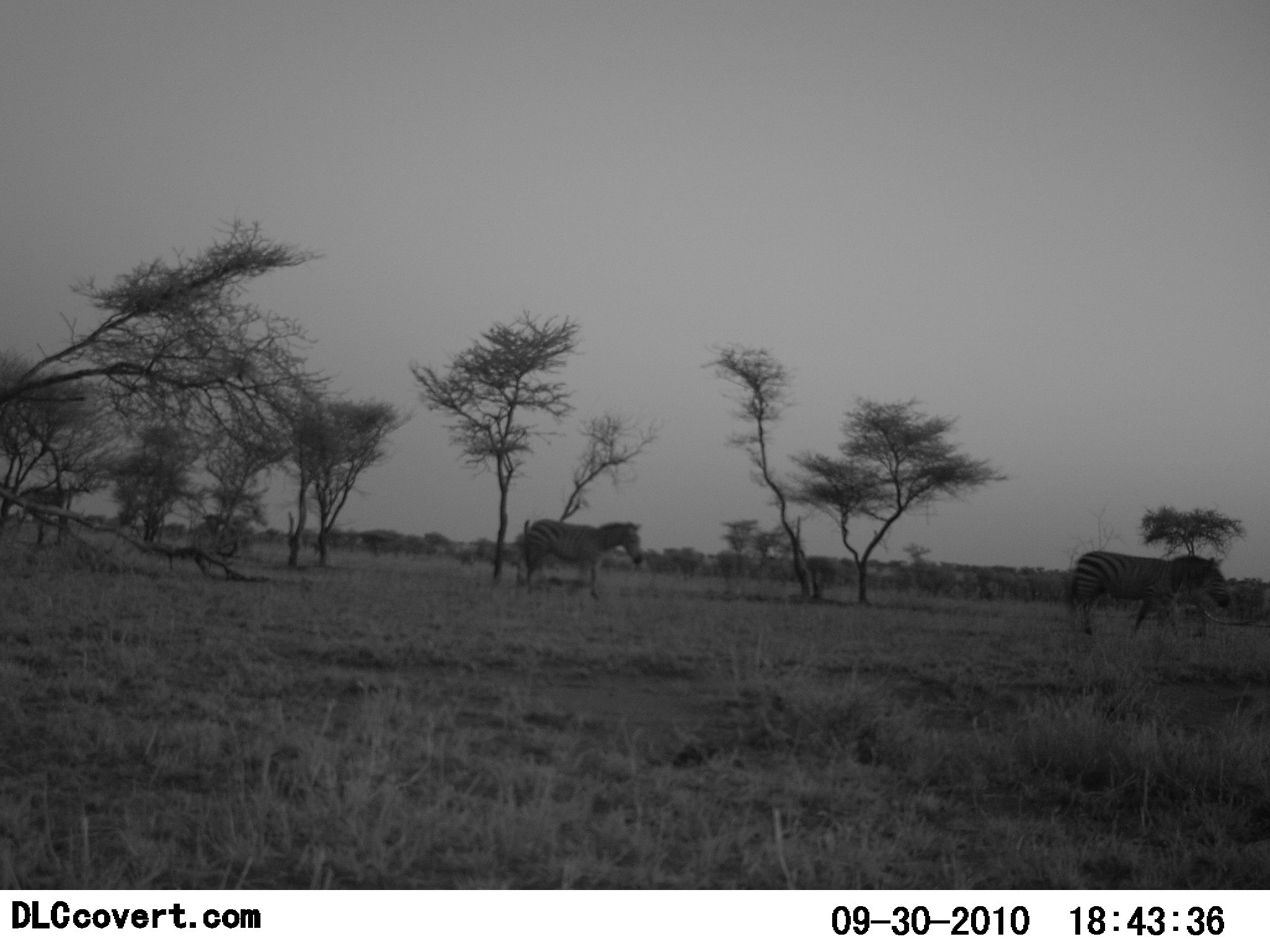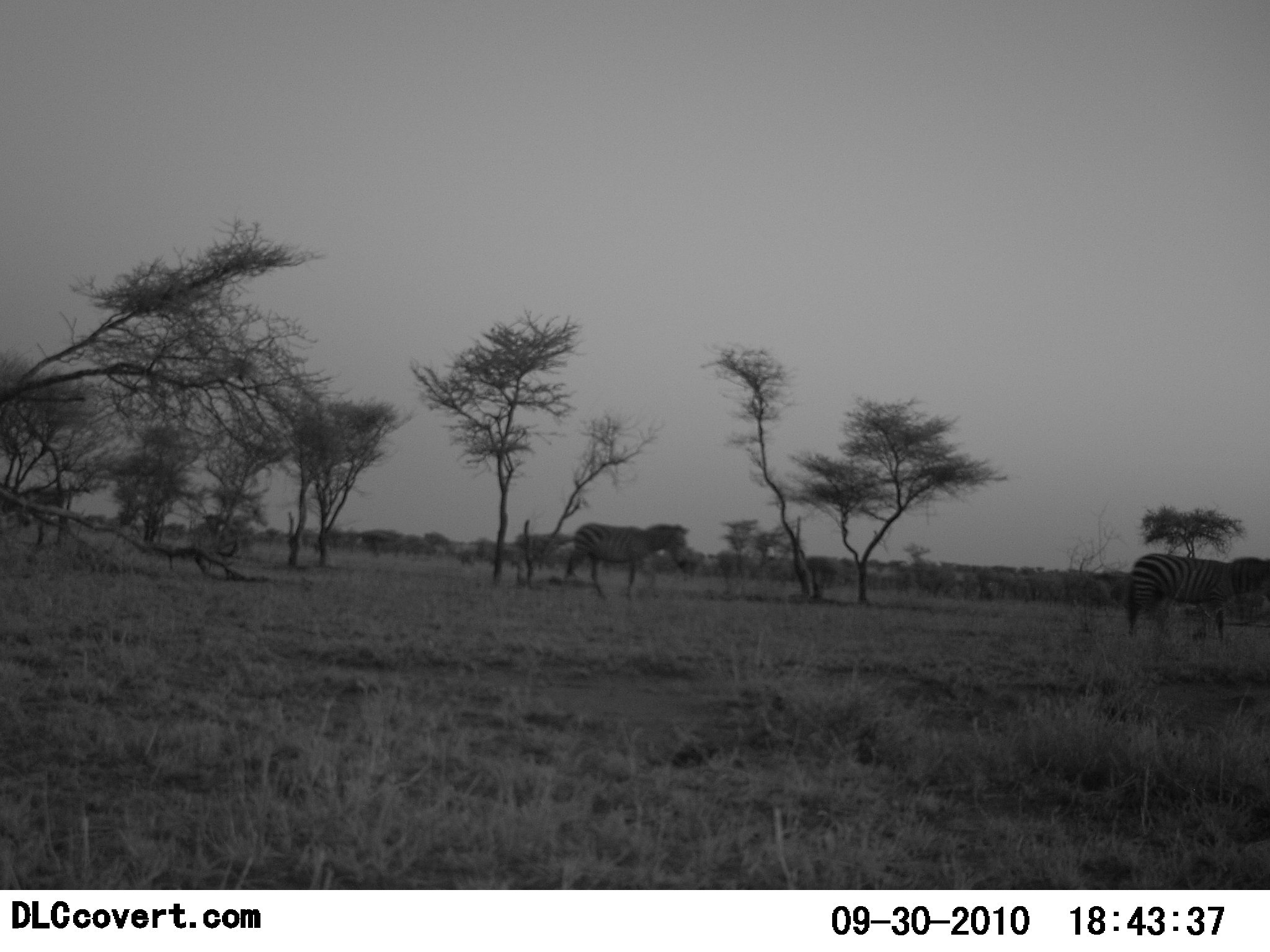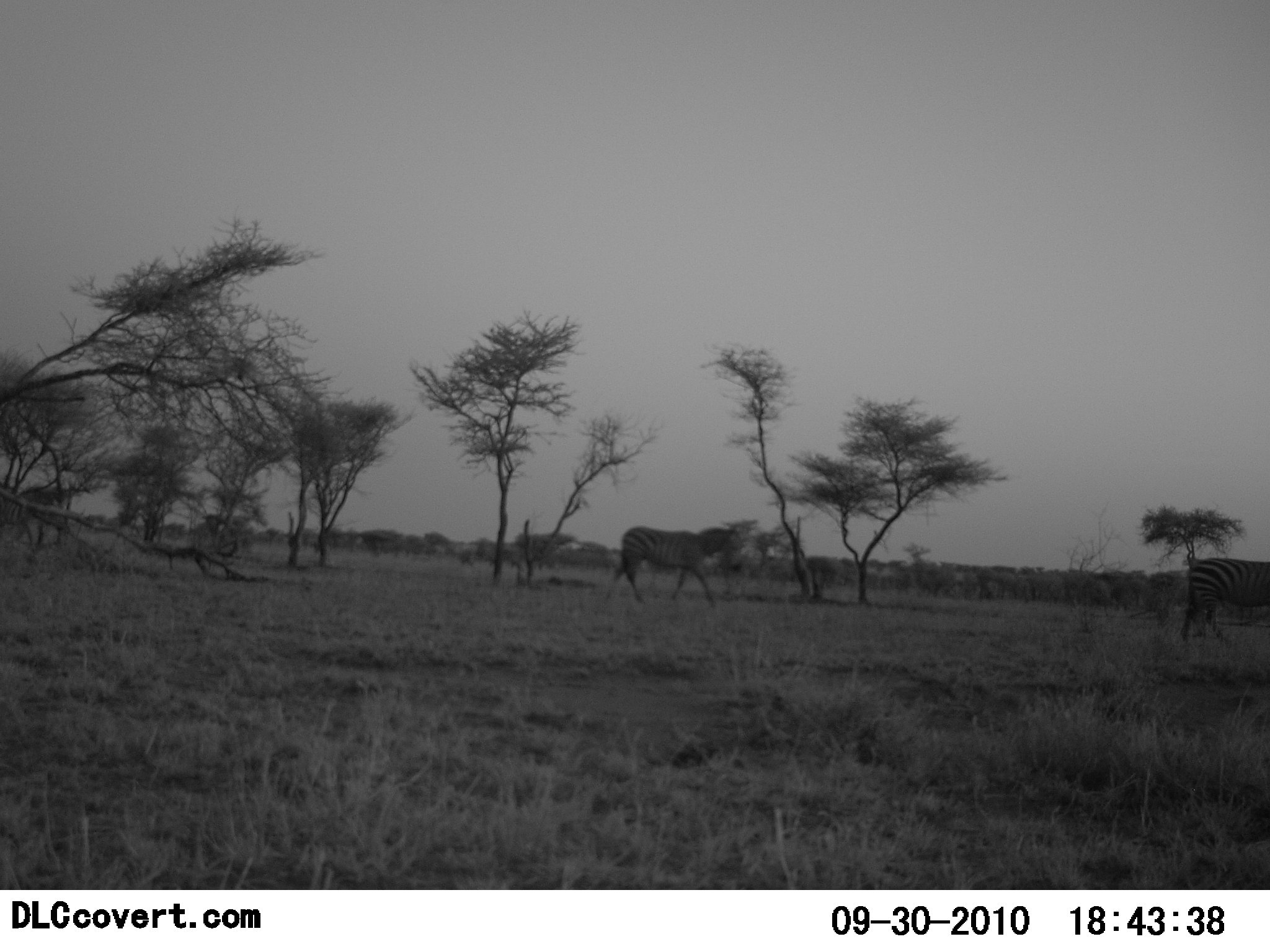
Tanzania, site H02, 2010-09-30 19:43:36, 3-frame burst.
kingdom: Animalia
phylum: Chordata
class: Mammalia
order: Perissodactyla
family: Equidae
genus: Equus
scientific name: Equus quagga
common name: plains zebra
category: zebra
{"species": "zebra (plains zebra) (Equus quagga)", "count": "3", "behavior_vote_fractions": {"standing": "9%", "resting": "0%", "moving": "91%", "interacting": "0%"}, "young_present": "0%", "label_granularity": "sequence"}